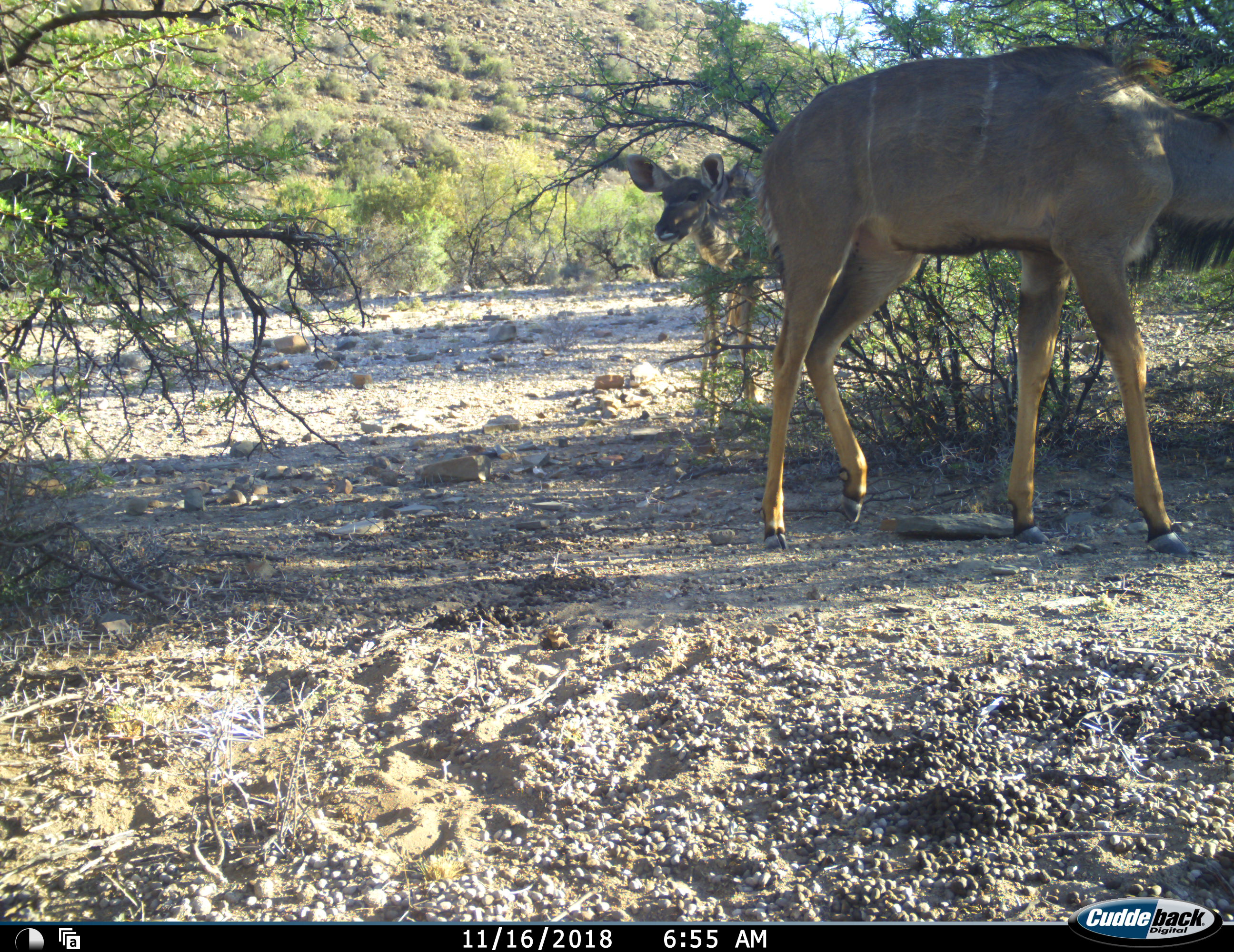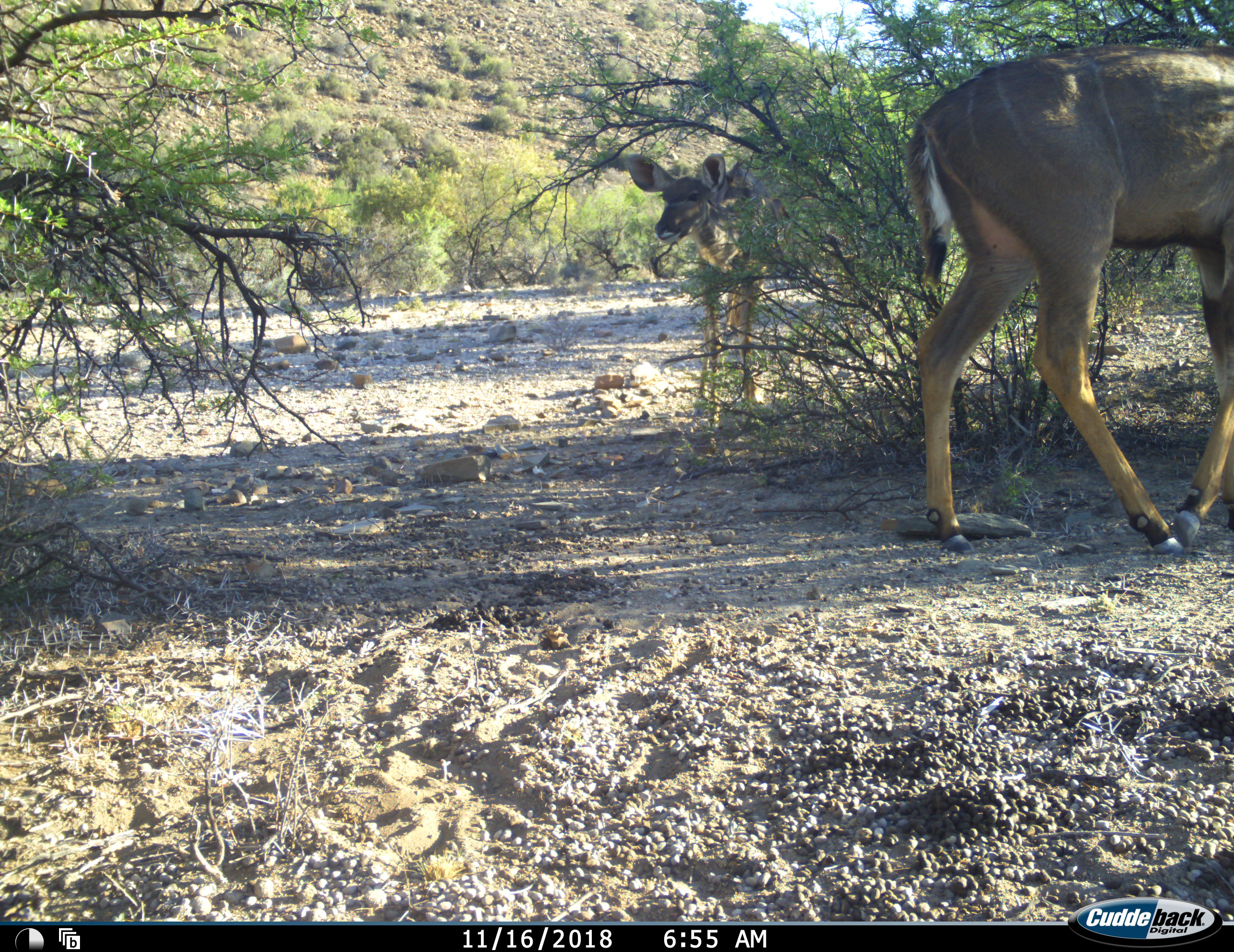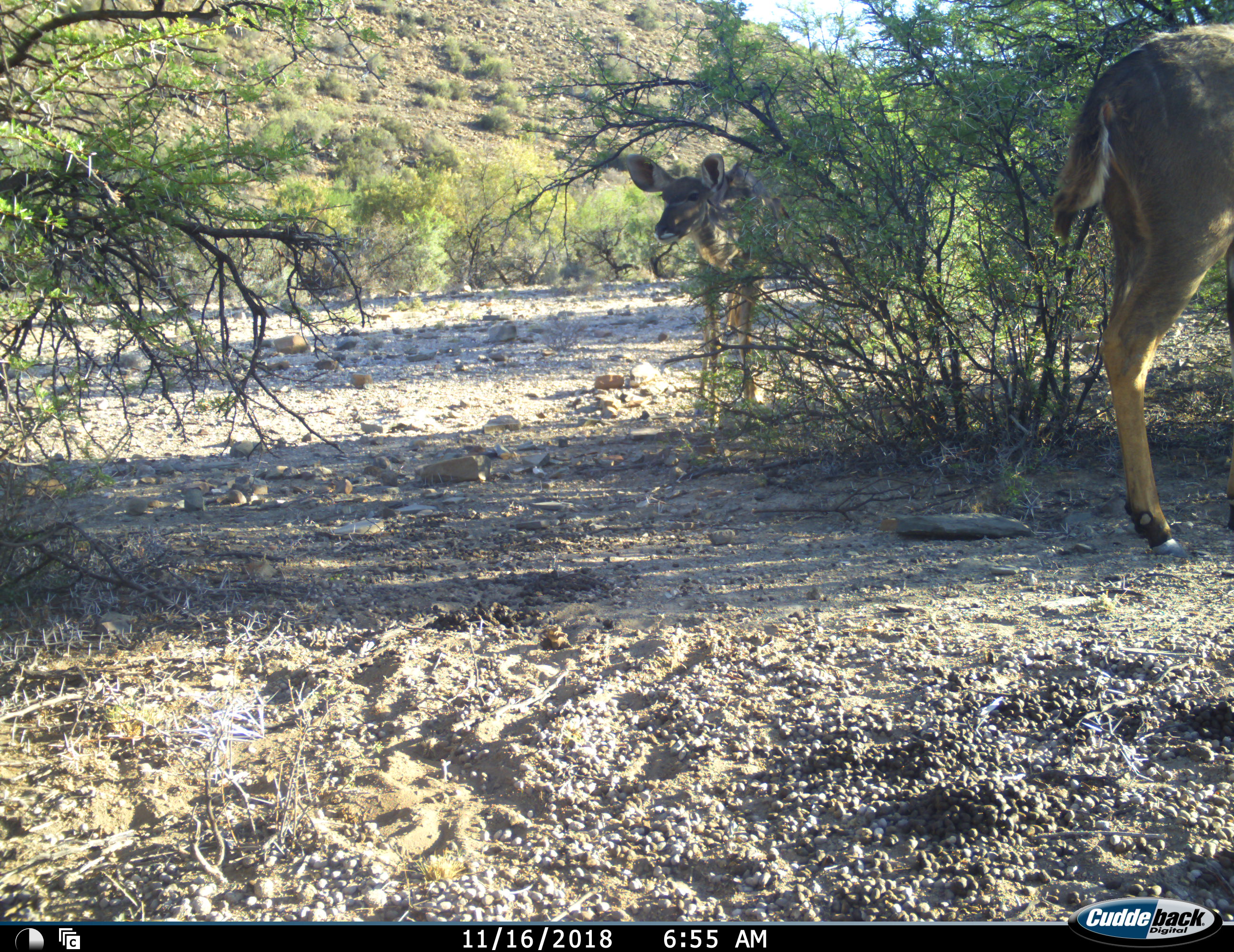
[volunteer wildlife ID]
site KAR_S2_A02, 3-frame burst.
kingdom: Animalia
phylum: Chordata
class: Mammalia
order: Artiodactyla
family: Bovidae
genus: Tragelaphus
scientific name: Tragelaphus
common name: kudu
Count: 2.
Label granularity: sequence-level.